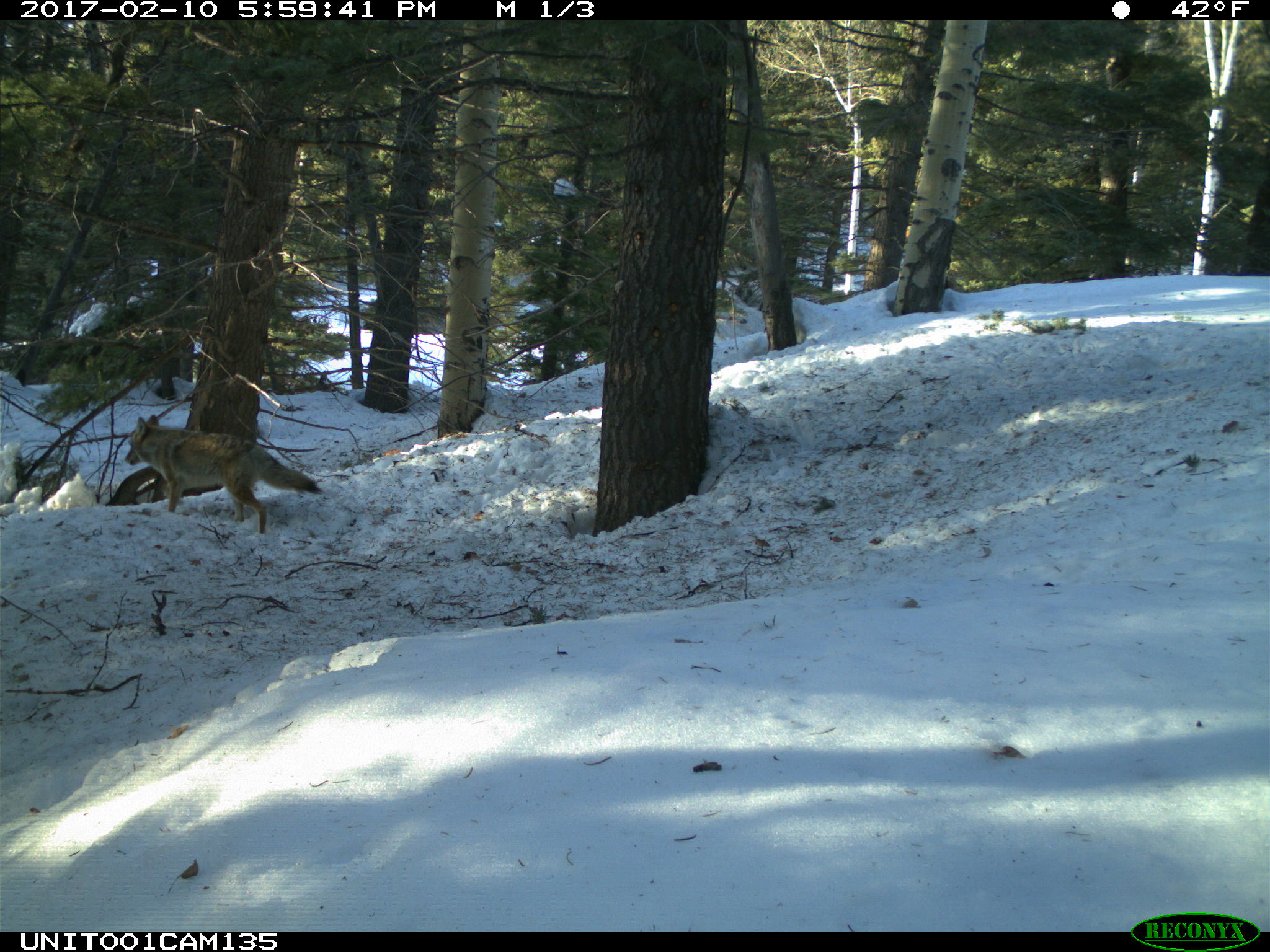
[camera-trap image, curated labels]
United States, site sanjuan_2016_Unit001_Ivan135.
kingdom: Animalia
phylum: Chordata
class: Mammalia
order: Carnivora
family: Canidae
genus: Canis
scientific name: Canis latrans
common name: coyote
Canis latrans (coyote).